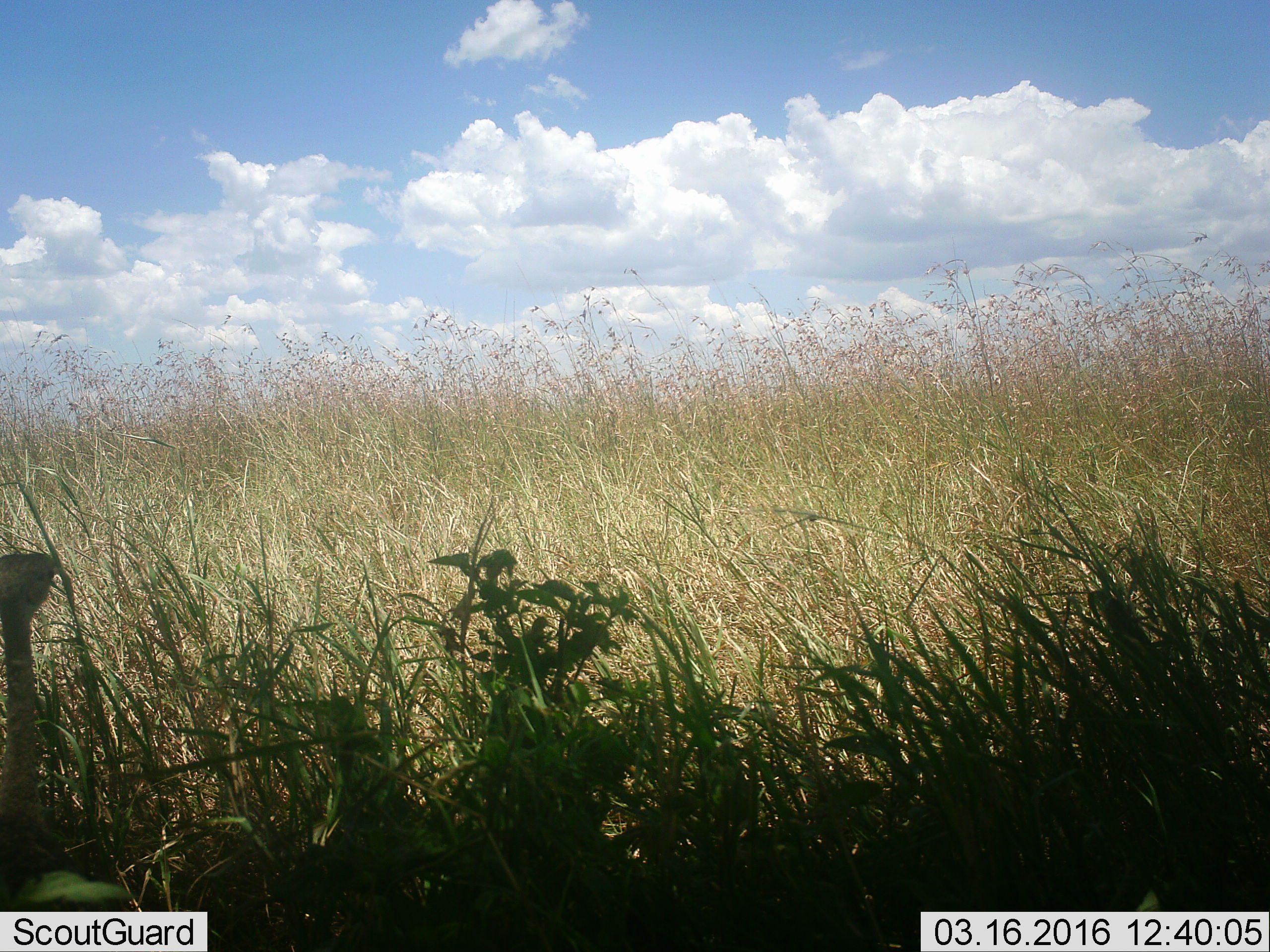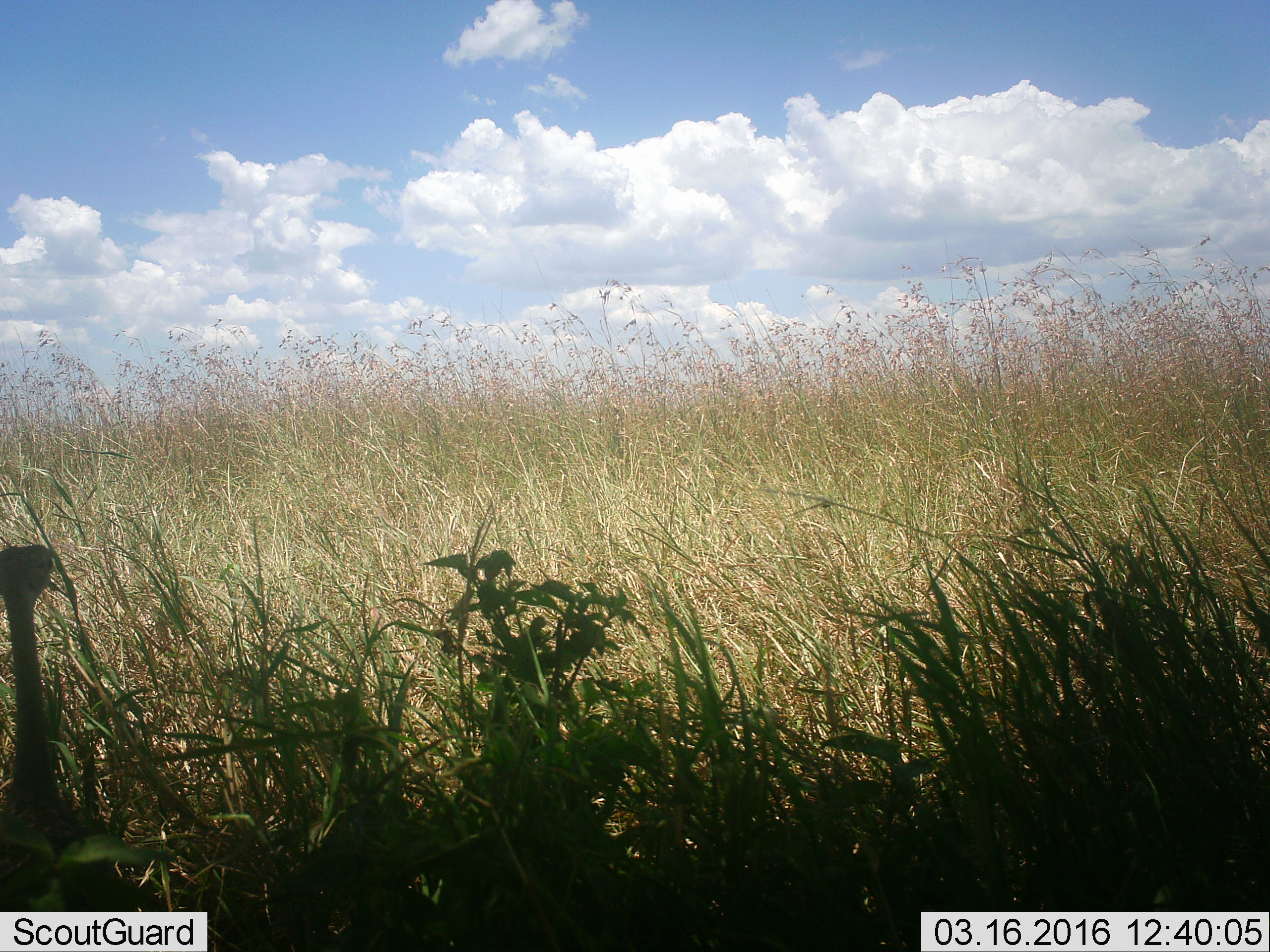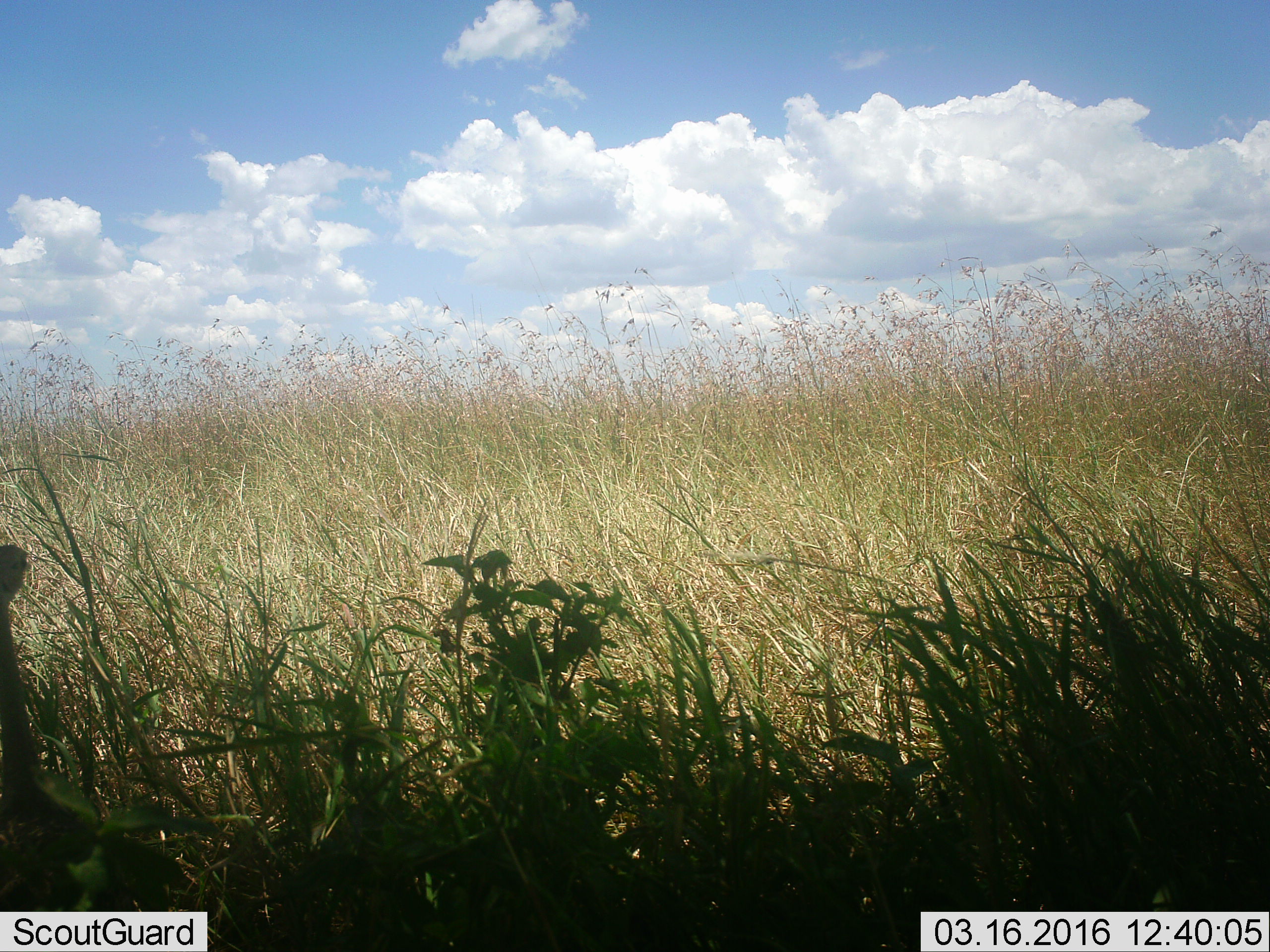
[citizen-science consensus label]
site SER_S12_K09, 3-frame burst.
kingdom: Animalia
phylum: Chordata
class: Aves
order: Struthioniformes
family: Struthionidae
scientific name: Struthionidae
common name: ostrich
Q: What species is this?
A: Ostrich (Struthionidae).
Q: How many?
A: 1.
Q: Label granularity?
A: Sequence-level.